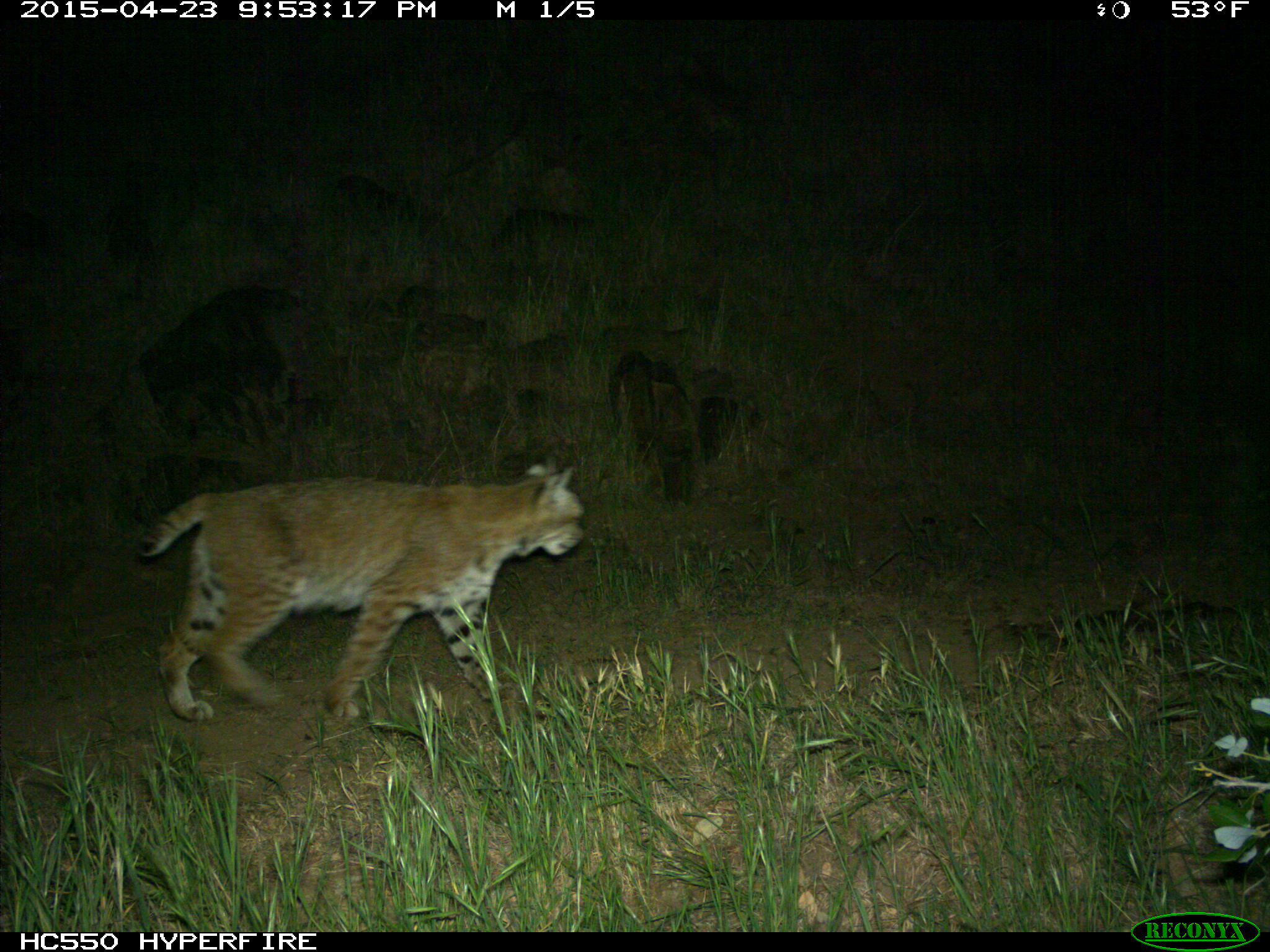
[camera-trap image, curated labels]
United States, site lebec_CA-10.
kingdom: Animalia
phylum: Chordata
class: Mammalia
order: Carnivora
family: Felidae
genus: Lynx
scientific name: Lynx rufus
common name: bobcat